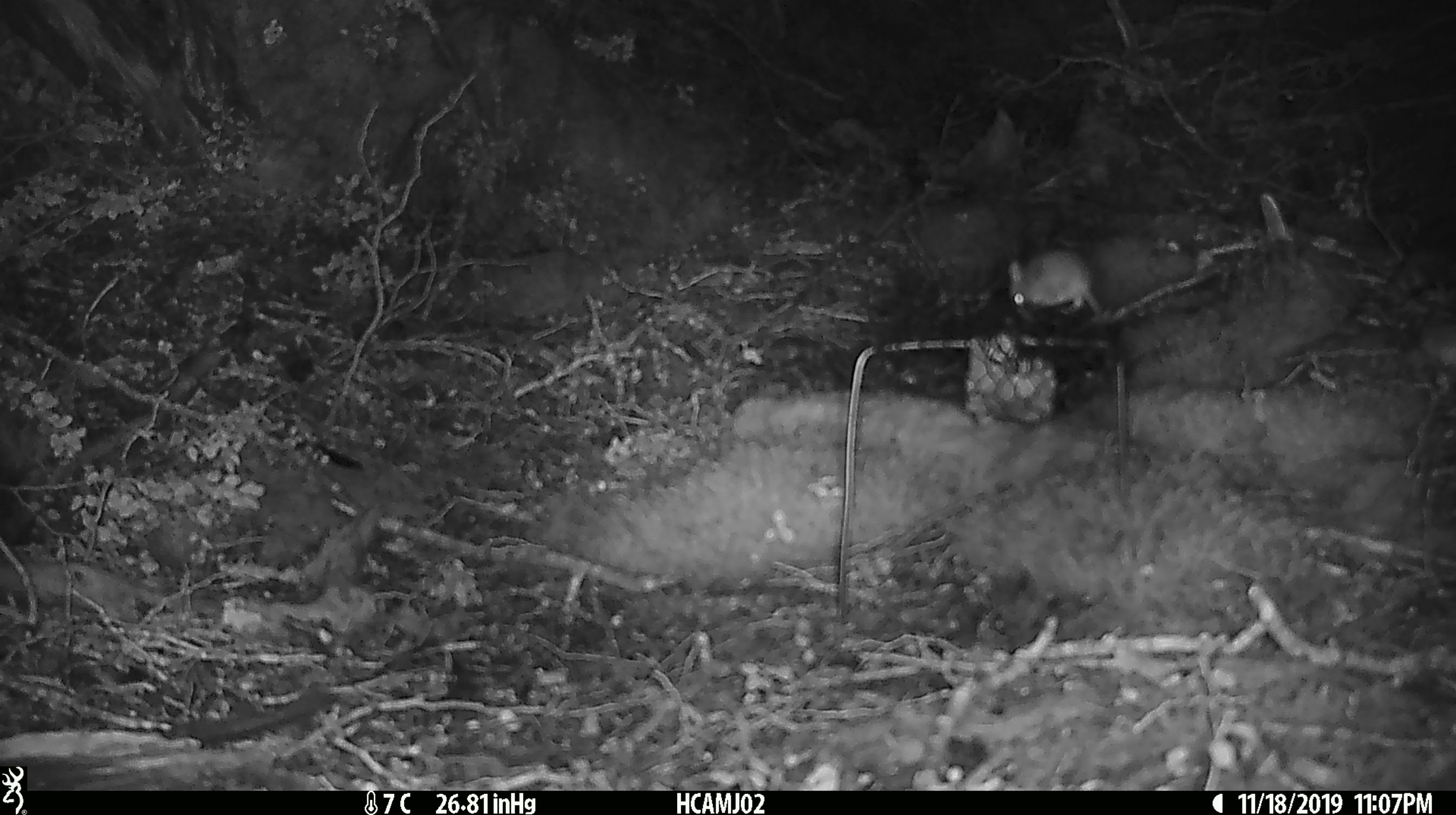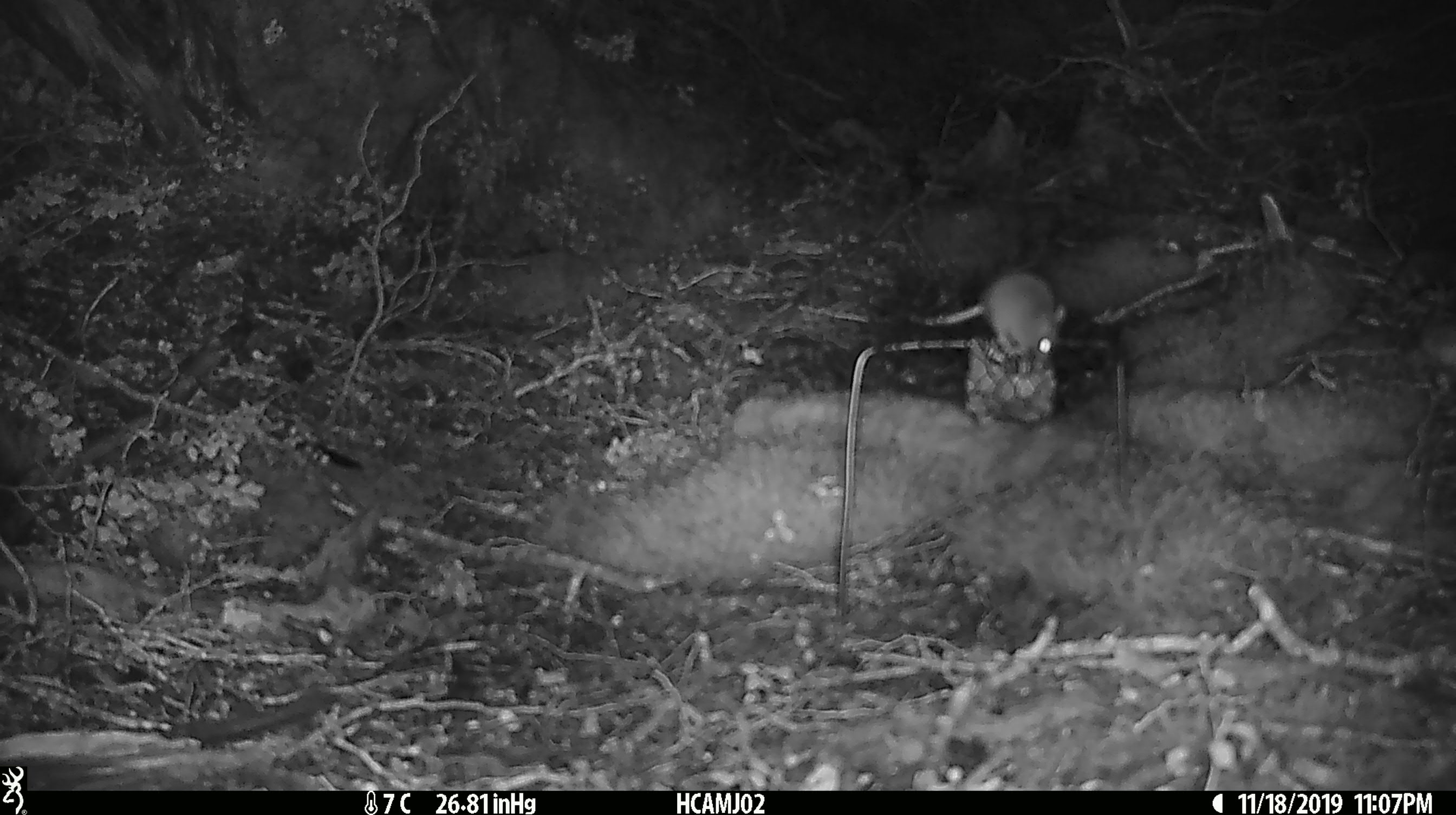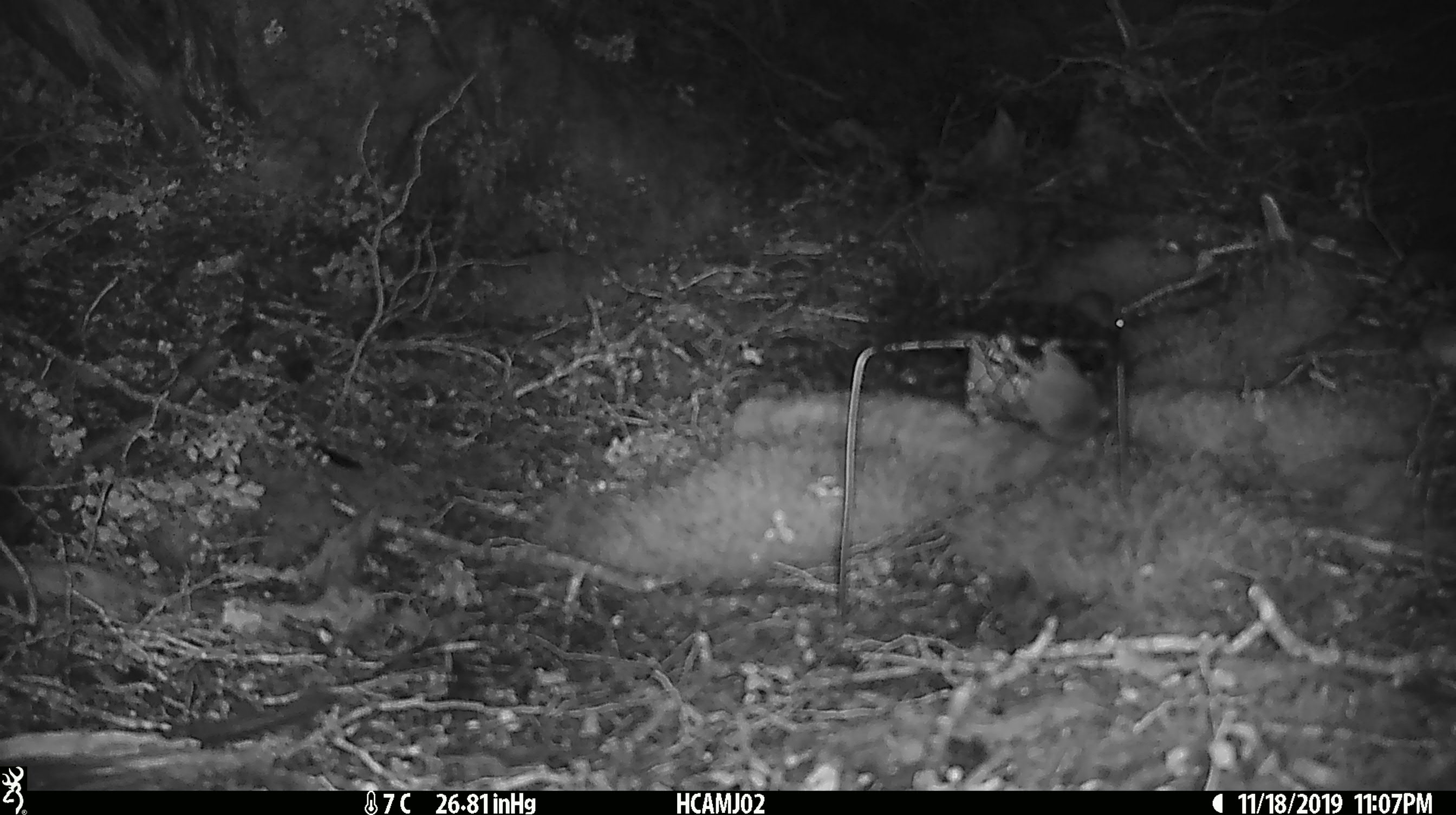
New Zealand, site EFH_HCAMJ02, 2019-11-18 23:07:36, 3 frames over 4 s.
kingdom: Animalia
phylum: Chordata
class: Mammalia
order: Rodentia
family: Muridae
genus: Mus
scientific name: Mus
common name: mouse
Mouse (Mus).